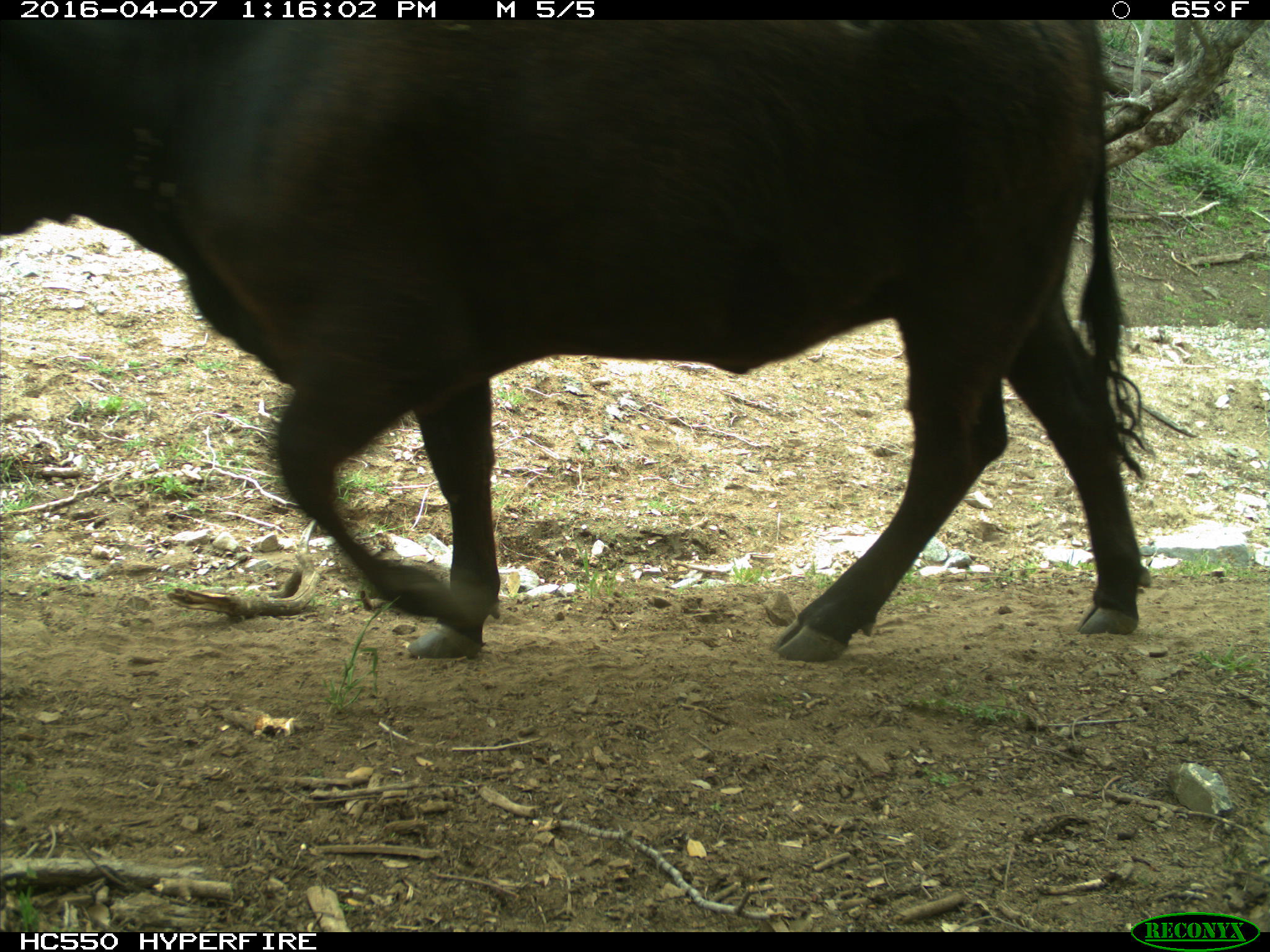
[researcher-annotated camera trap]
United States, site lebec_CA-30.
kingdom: Animalia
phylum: Chordata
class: Mammalia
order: Artiodactyla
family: Bovidae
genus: Bos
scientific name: Bos taurus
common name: domestic cow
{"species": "Bos taurus (domestic cow)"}